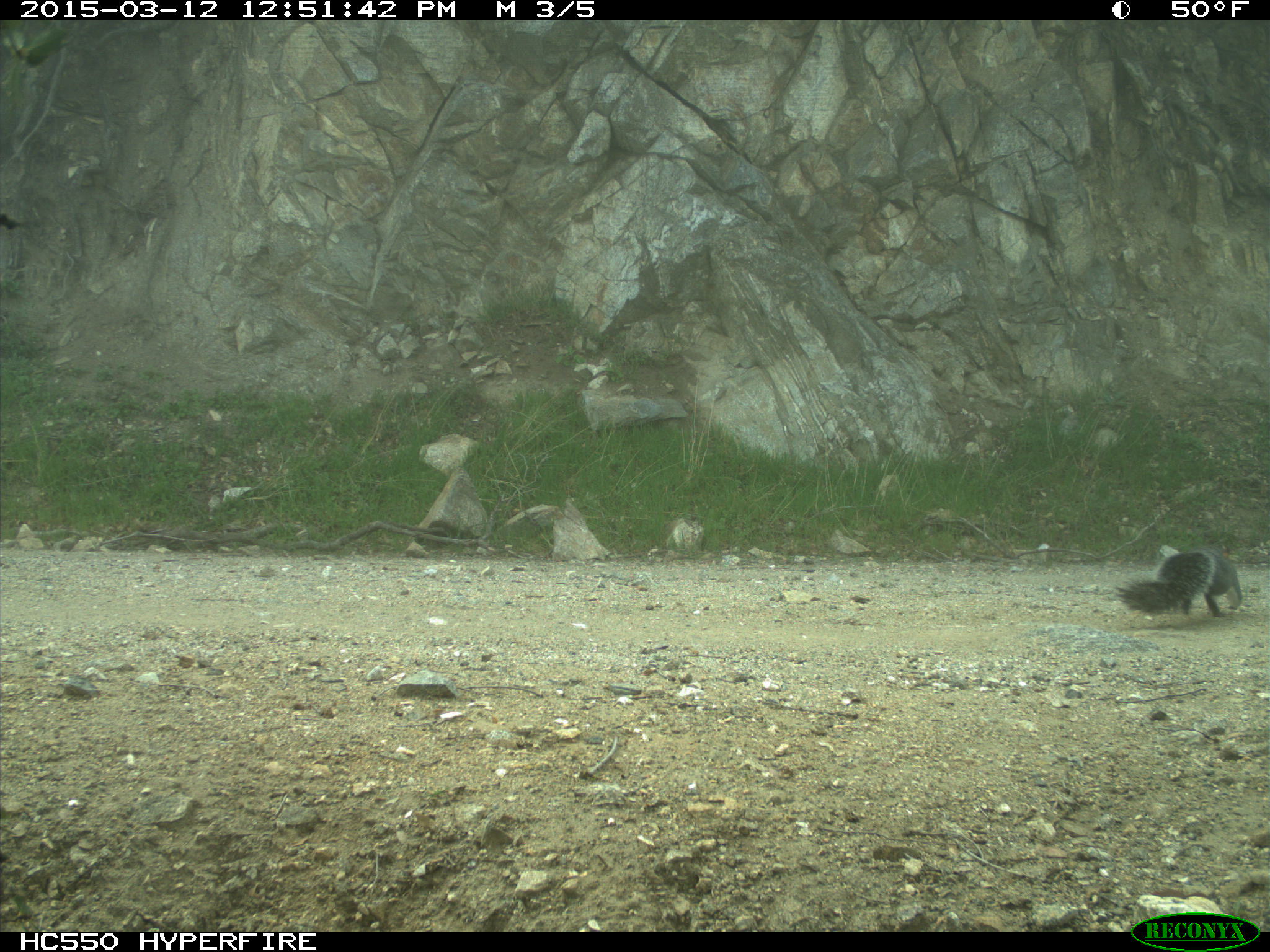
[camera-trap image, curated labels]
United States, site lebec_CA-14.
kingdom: Animalia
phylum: Chordata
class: Mammalia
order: Rodentia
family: Sciuridae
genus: Sciurus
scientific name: Sciurus carolinensis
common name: eastern gray squirrel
Sciurus carolinensis (eastern gray squirrel).